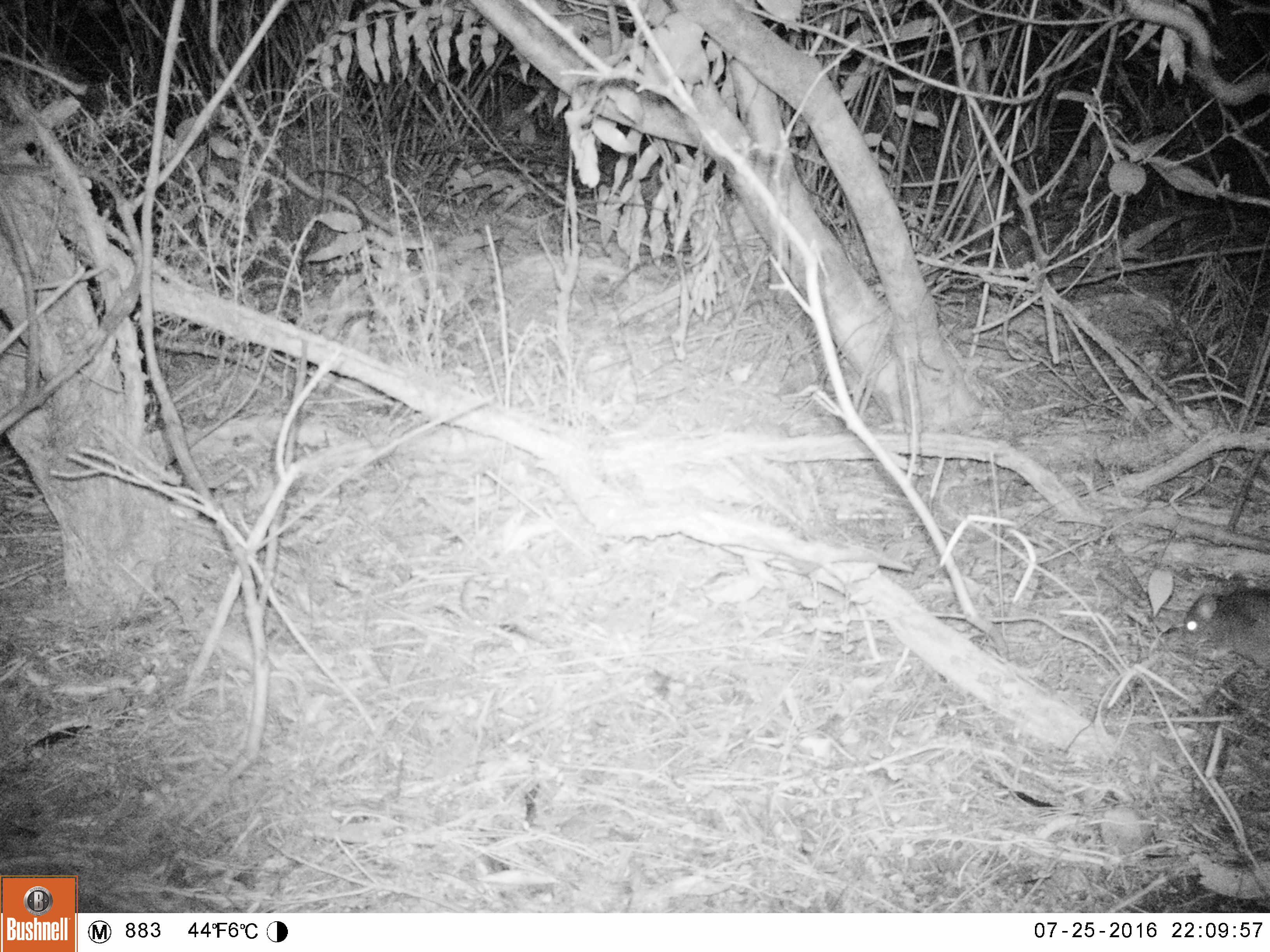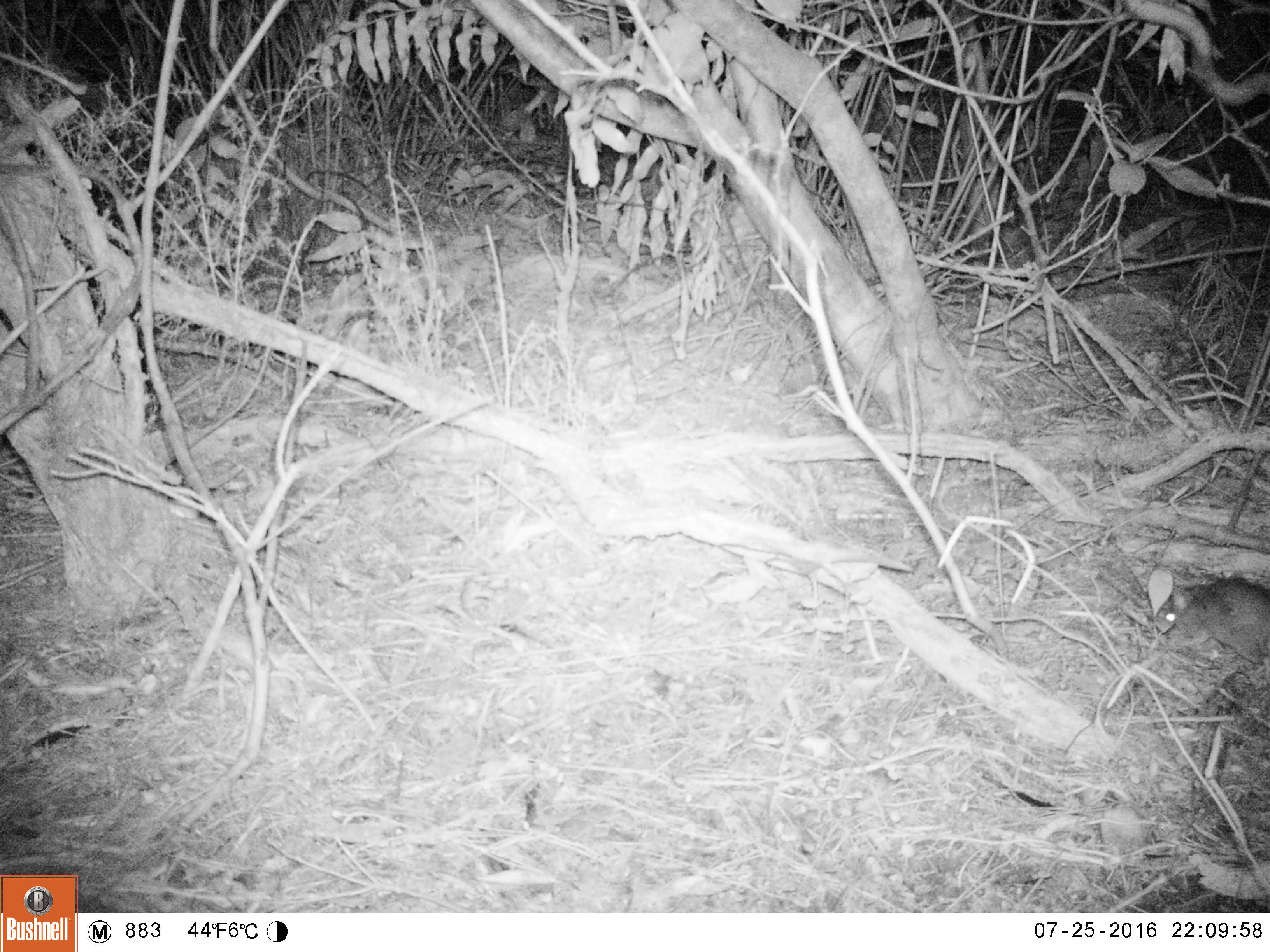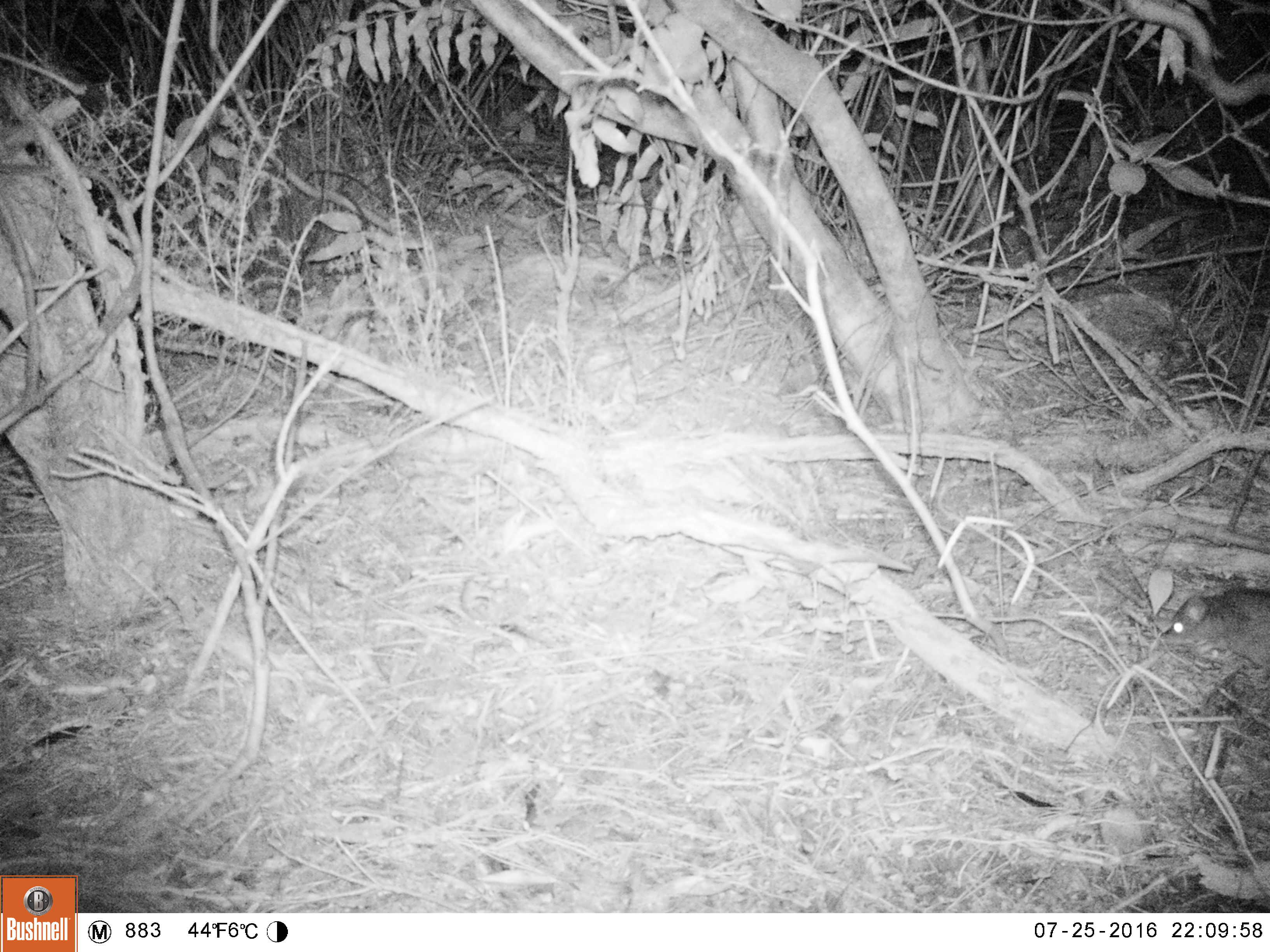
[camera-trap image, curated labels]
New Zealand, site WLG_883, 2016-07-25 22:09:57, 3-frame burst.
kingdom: Animalia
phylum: Chordata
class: Mammalia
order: Rodentia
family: Muridae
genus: Rattus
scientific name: Rattus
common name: rat